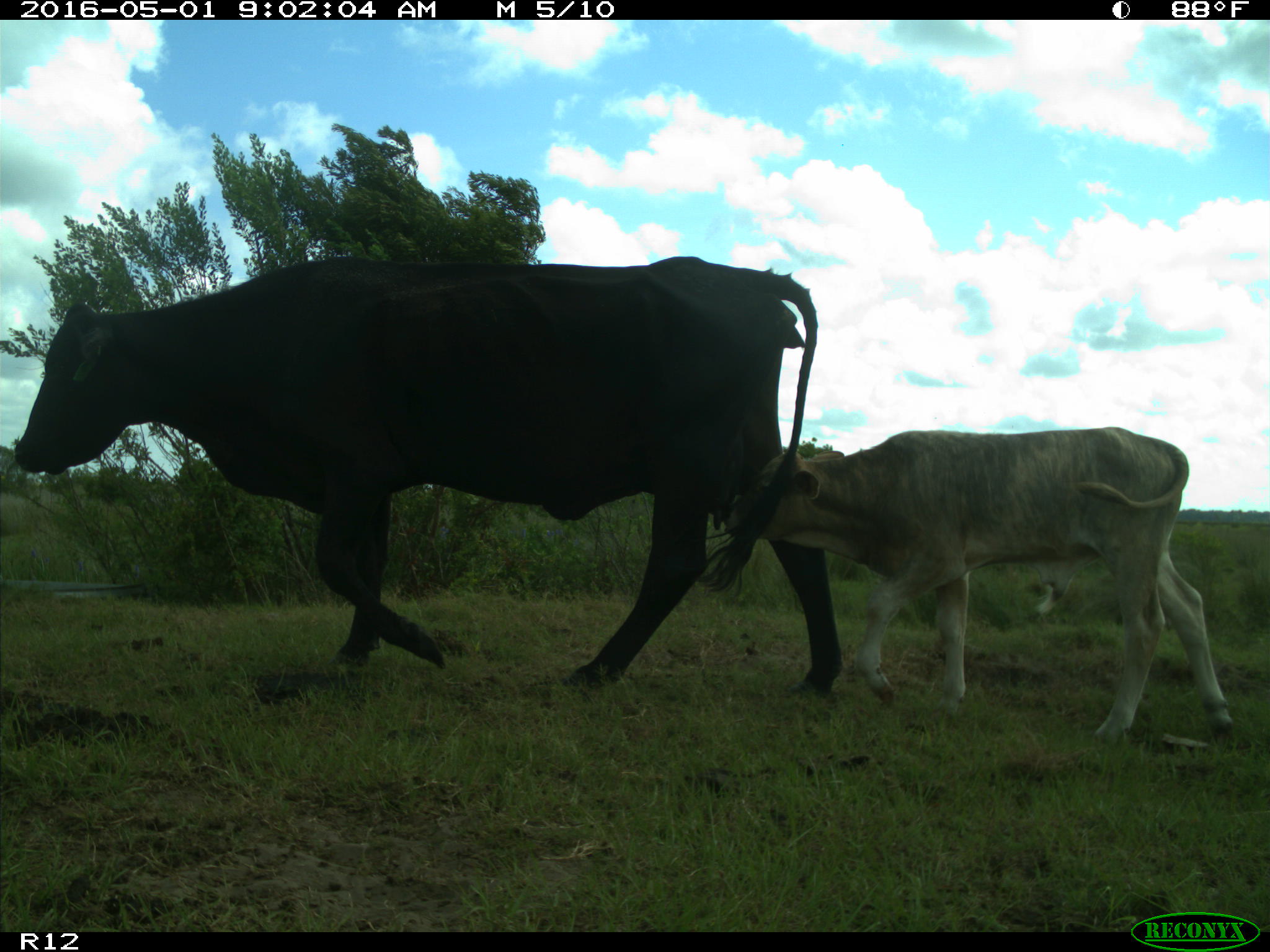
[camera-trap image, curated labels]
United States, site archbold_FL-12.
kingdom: Animalia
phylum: Chordata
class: Mammalia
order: Artiodactyla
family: Bovidae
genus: Bos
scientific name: Bos taurus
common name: domestic cow